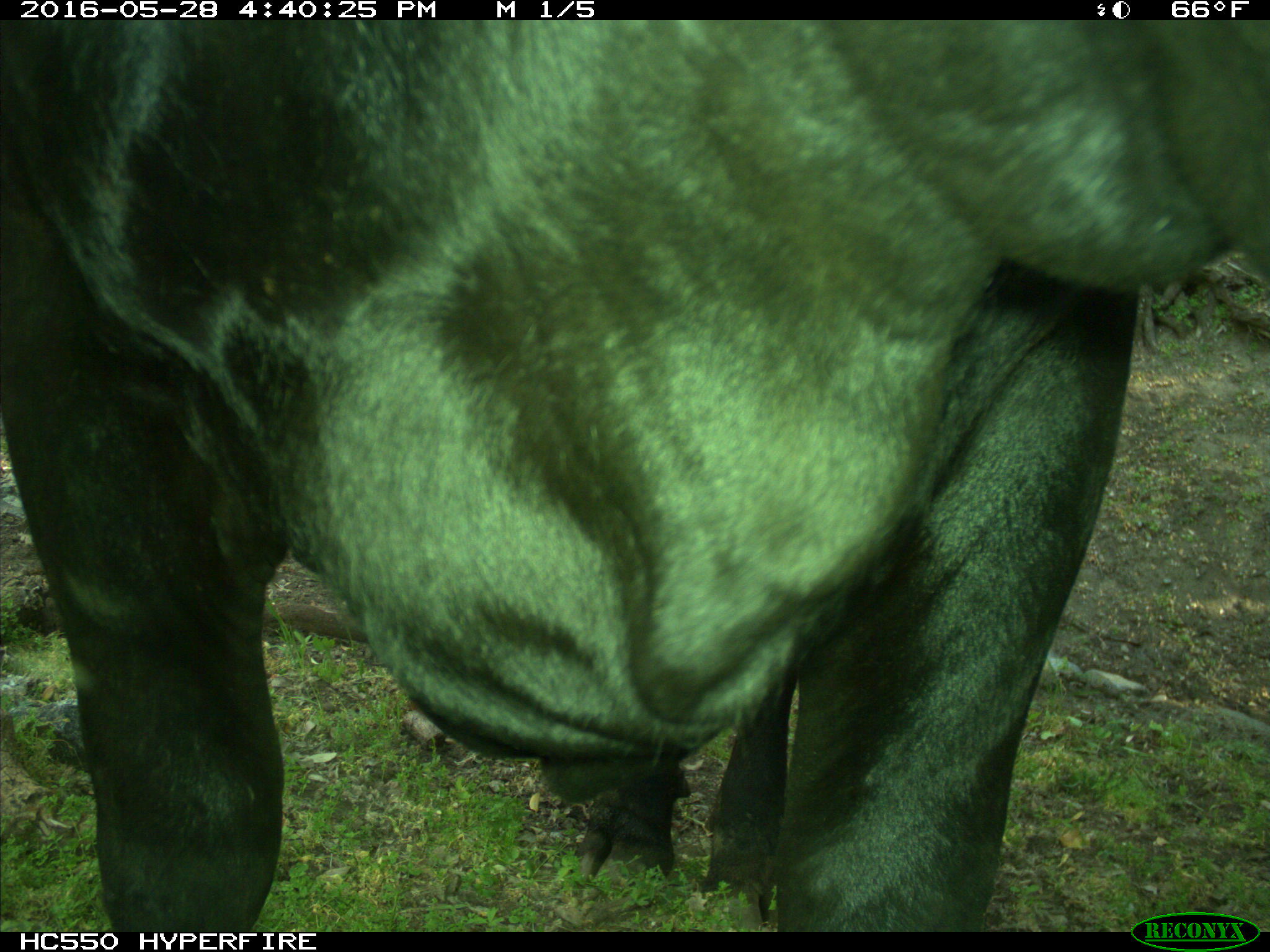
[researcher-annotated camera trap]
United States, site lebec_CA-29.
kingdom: Animalia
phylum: Chordata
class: Mammalia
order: Artiodactyla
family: Bovidae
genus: Bos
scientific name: Bos taurus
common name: domestic cow